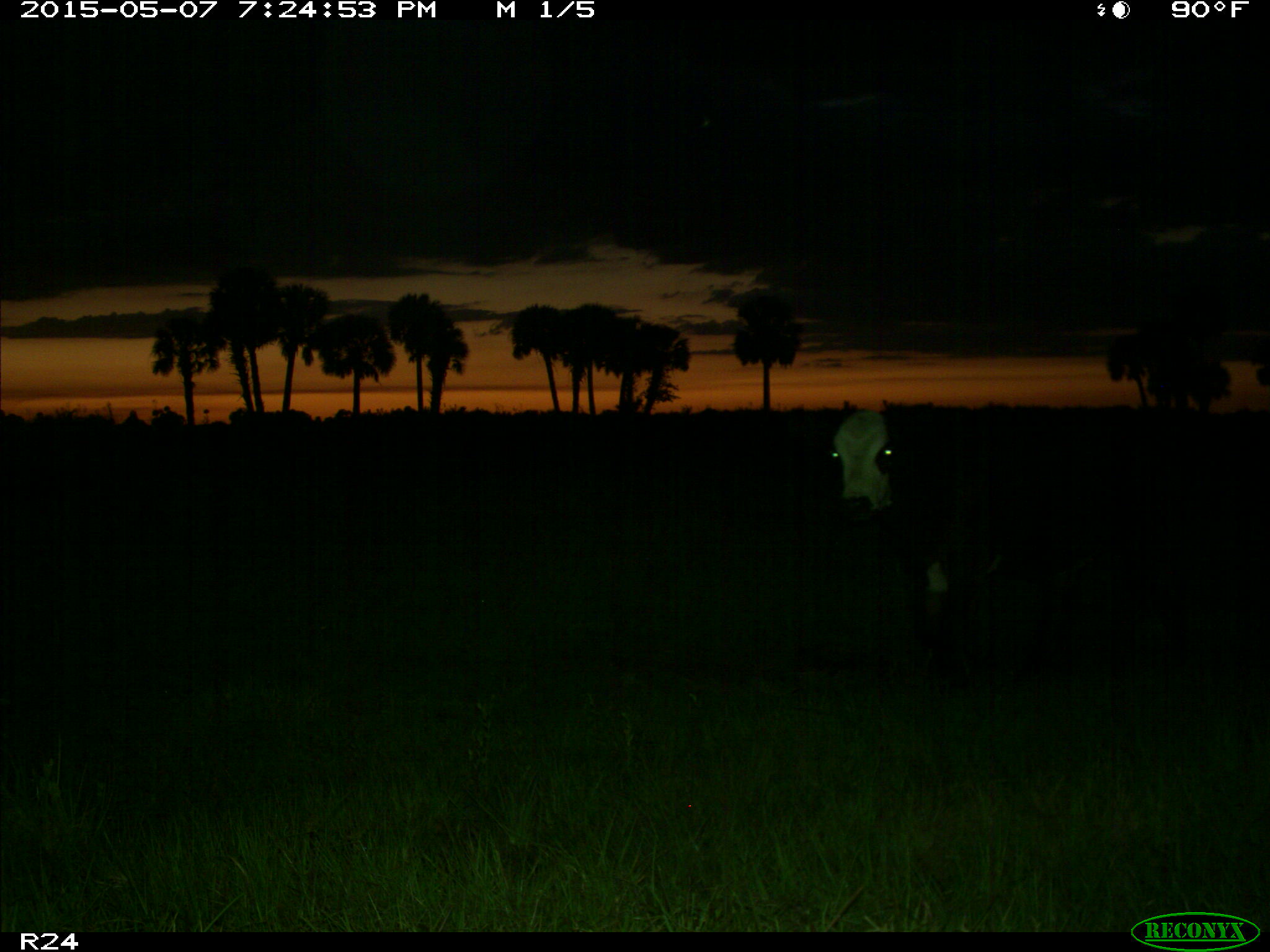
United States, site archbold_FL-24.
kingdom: Animalia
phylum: Chordata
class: Mammalia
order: Artiodactyla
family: Bovidae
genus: Bos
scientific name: Bos taurus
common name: domestic cow